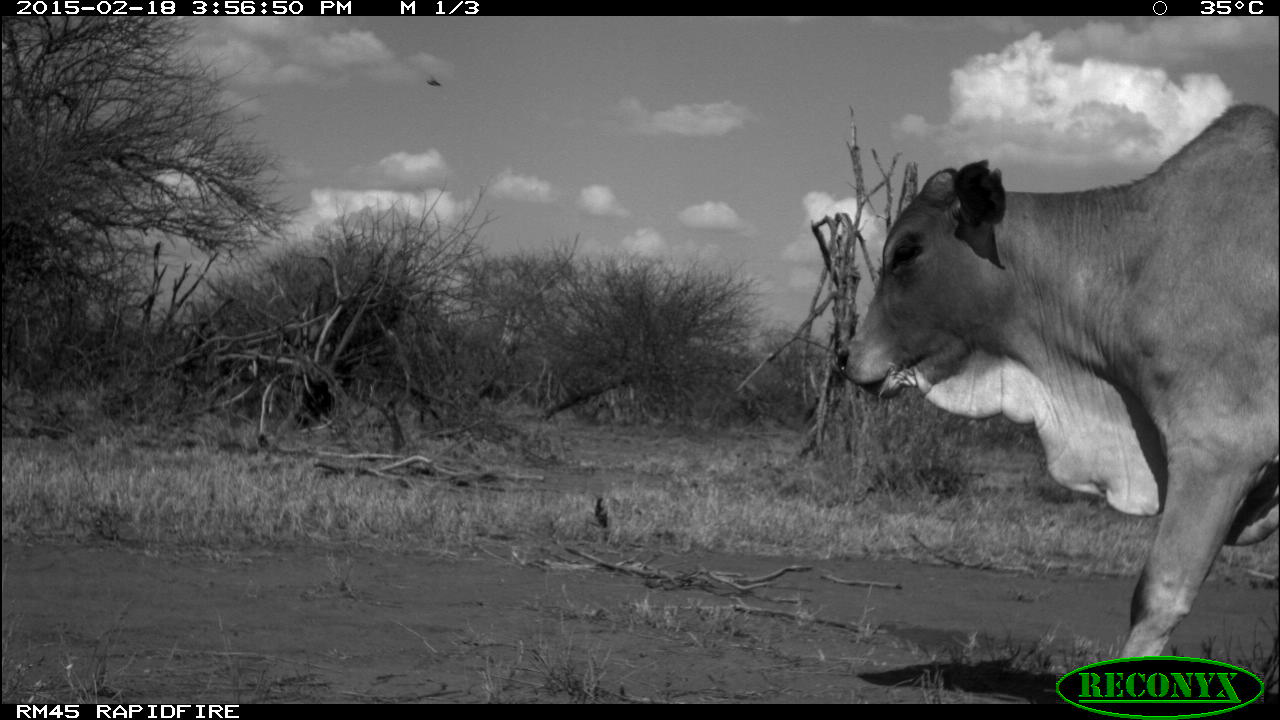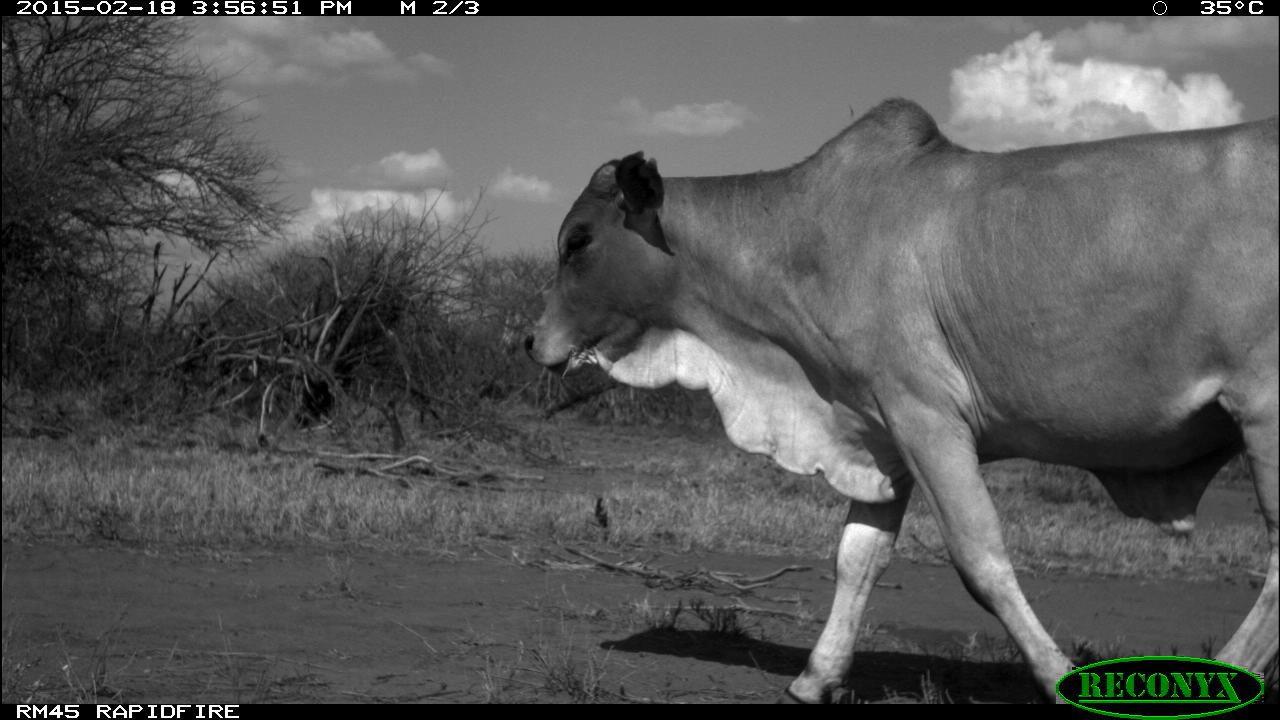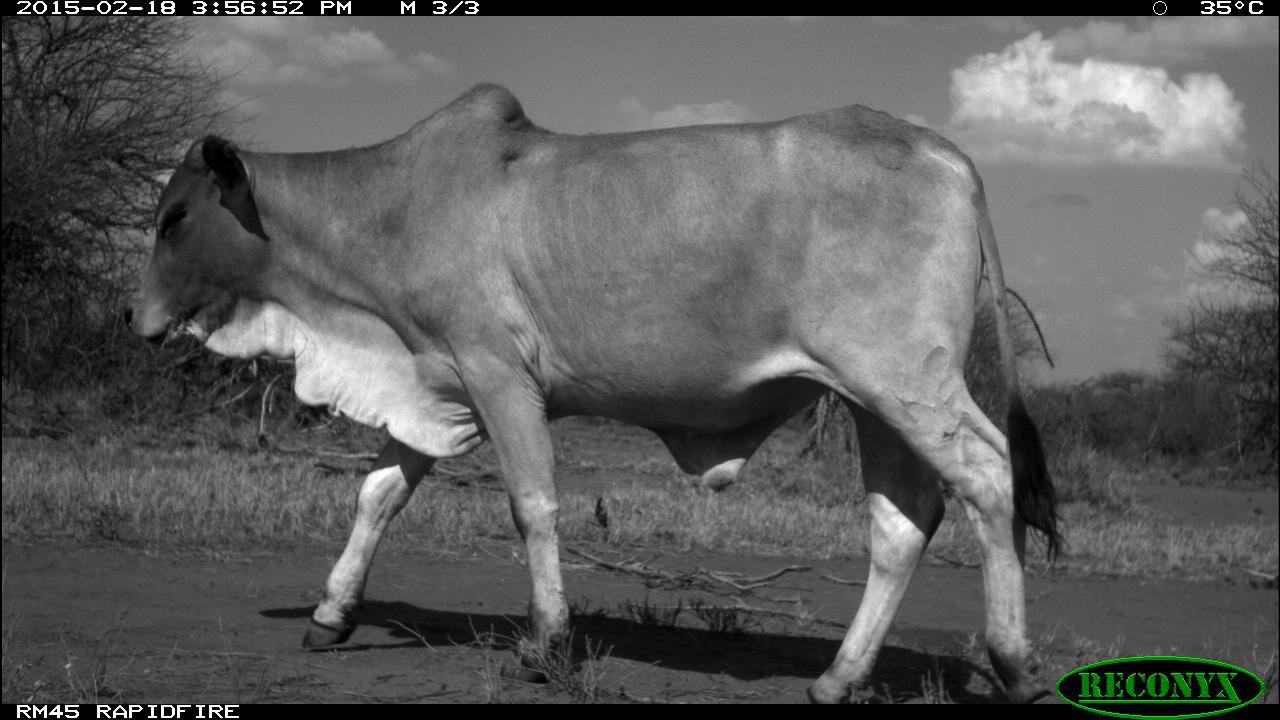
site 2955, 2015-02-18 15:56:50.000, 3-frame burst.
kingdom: Animalia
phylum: Chordata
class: Mammalia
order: Artiodactyla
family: Bovidae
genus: Bos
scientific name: Bos taurus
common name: domestic cattle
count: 10